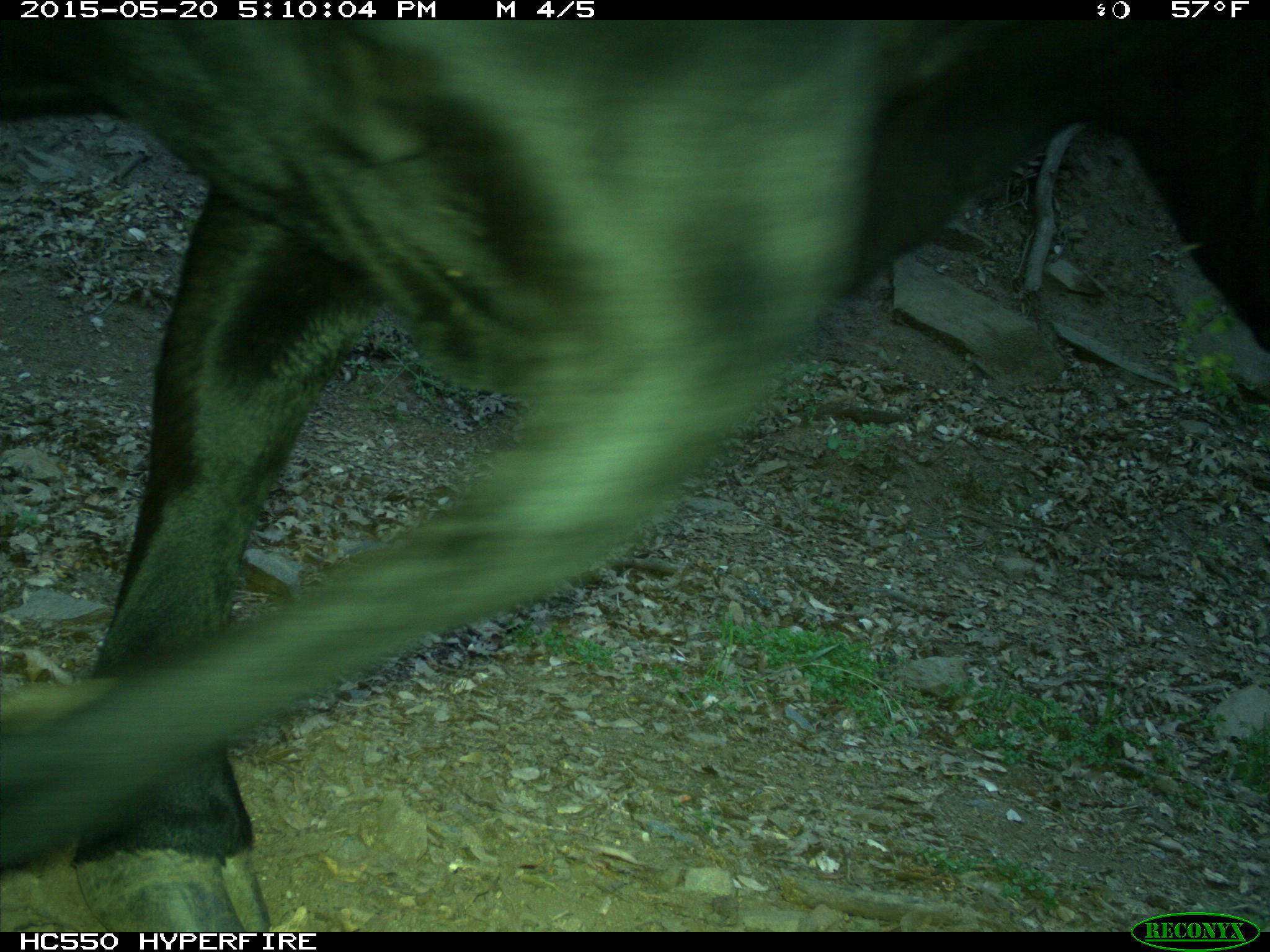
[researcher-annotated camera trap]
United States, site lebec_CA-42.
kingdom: Animalia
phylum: Chordata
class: Mammalia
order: Artiodactyla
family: Bovidae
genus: Bos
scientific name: Bos taurus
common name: domestic cow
Bos taurus (domestic cow).